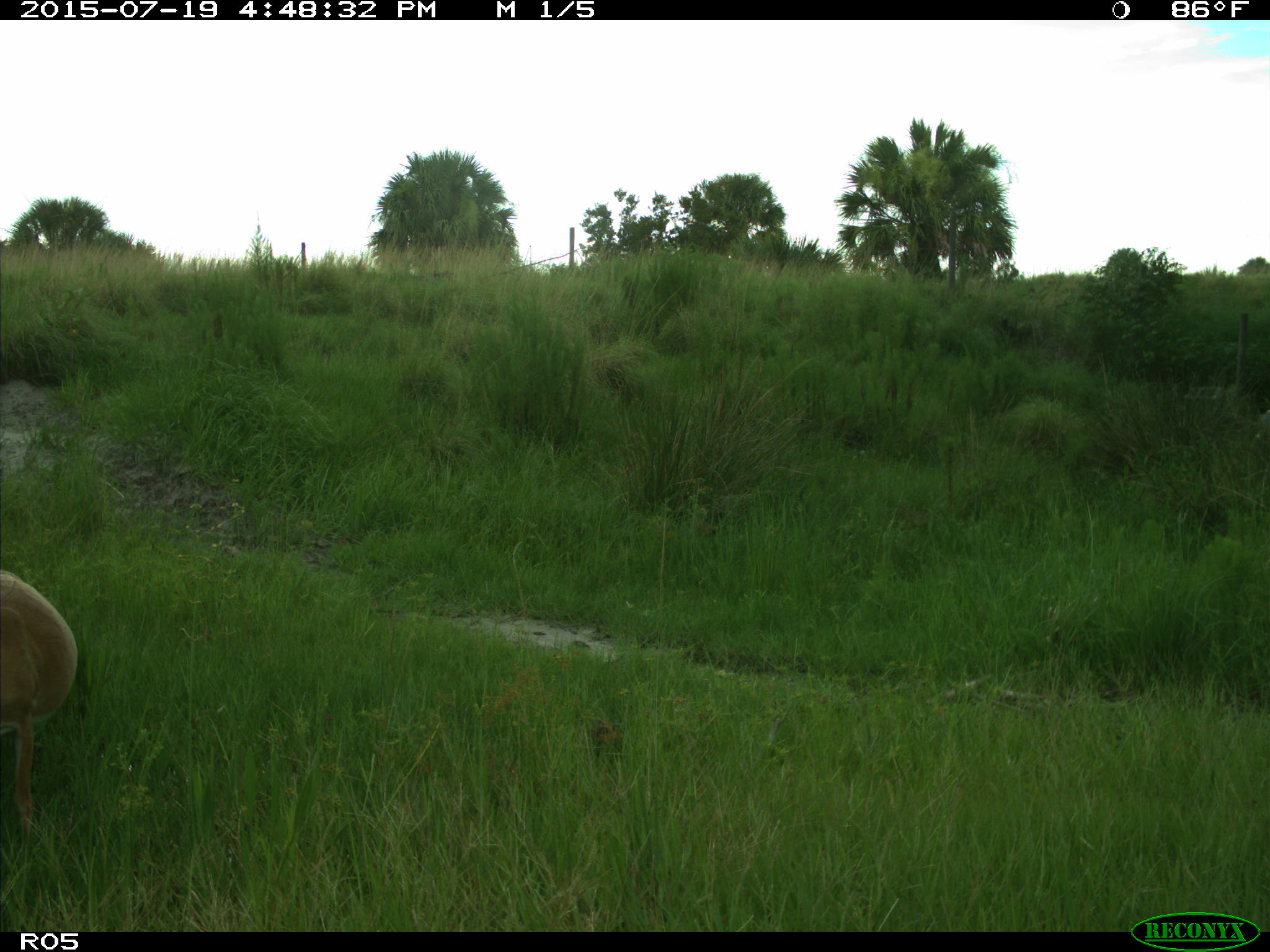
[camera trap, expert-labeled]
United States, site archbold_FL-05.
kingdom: Animalia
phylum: Chordata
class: Mammalia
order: Artiodactyla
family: Cervidae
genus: Odocoileus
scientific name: Odocoileus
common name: deer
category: unidentified deer